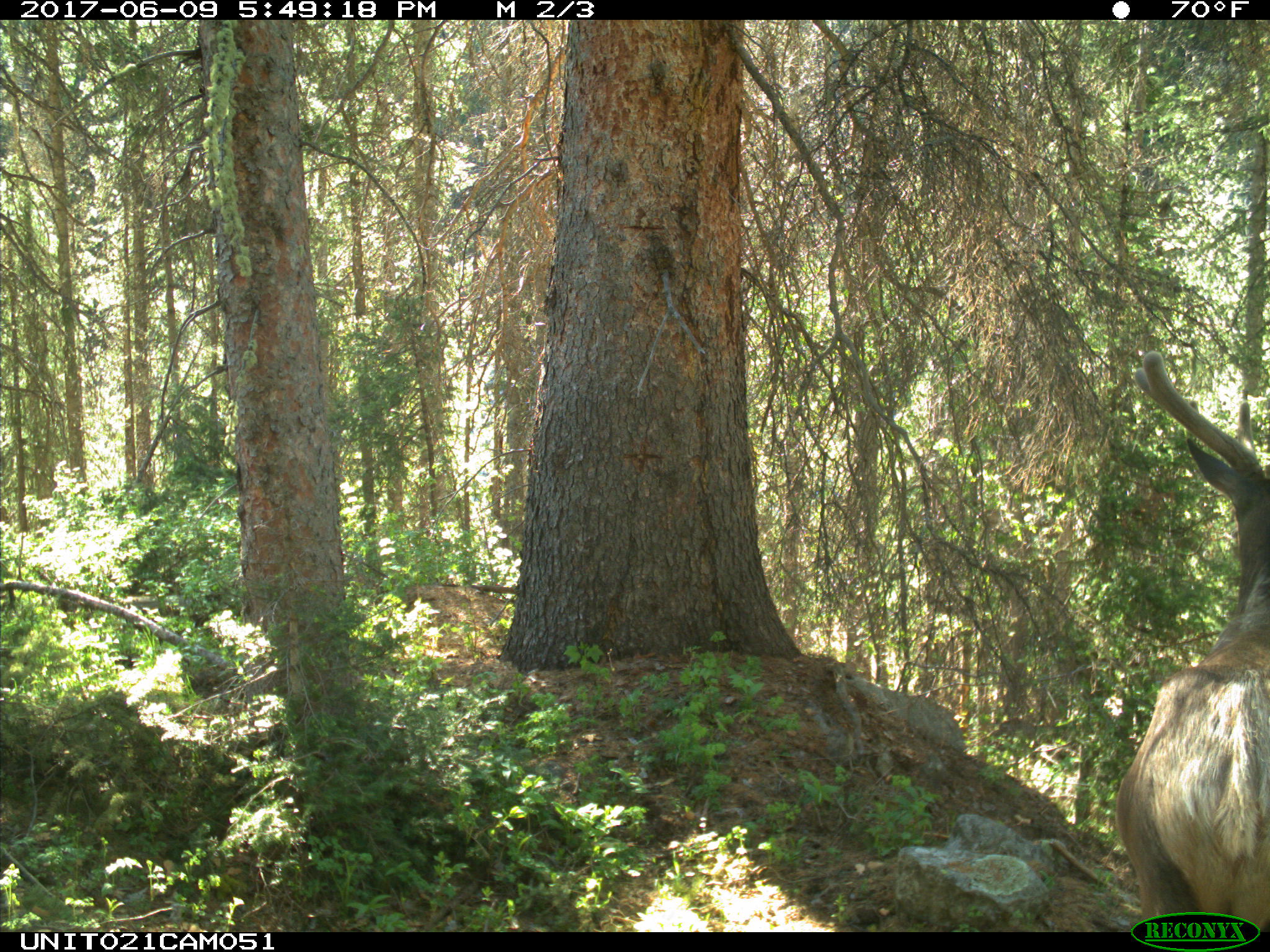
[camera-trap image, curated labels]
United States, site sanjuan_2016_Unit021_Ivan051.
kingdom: Animalia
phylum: Chordata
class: Mammalia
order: Artiodactyla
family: Cervidae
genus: Cervus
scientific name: Cervus elaphus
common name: red deer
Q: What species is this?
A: Cervus elaphus (red deer).